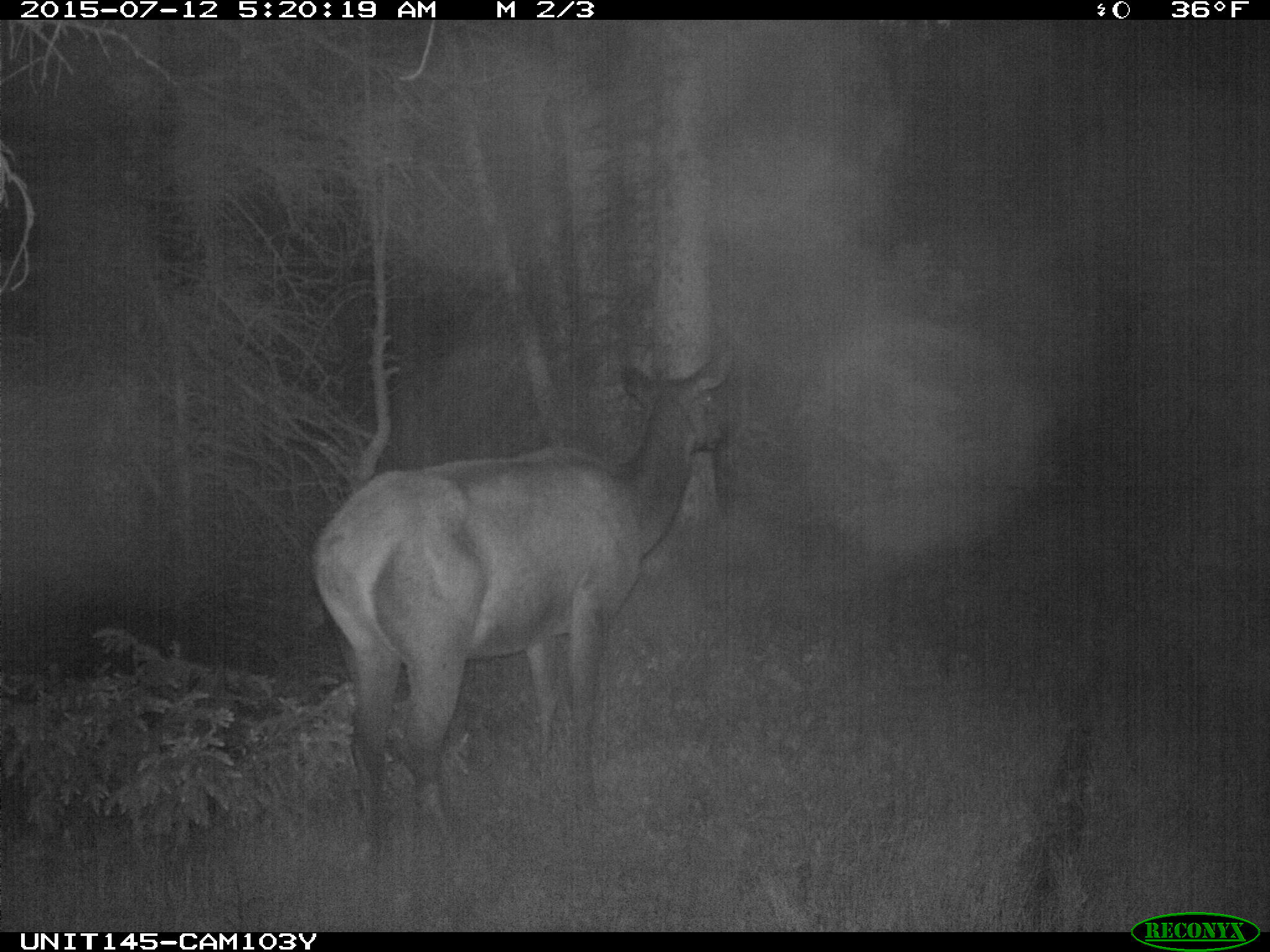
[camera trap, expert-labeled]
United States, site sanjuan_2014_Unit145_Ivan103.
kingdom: Animalia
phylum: Chordata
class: Mammalia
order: Artiodactyla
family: Cervidae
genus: Cervus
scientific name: Cervus elaphus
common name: red deer